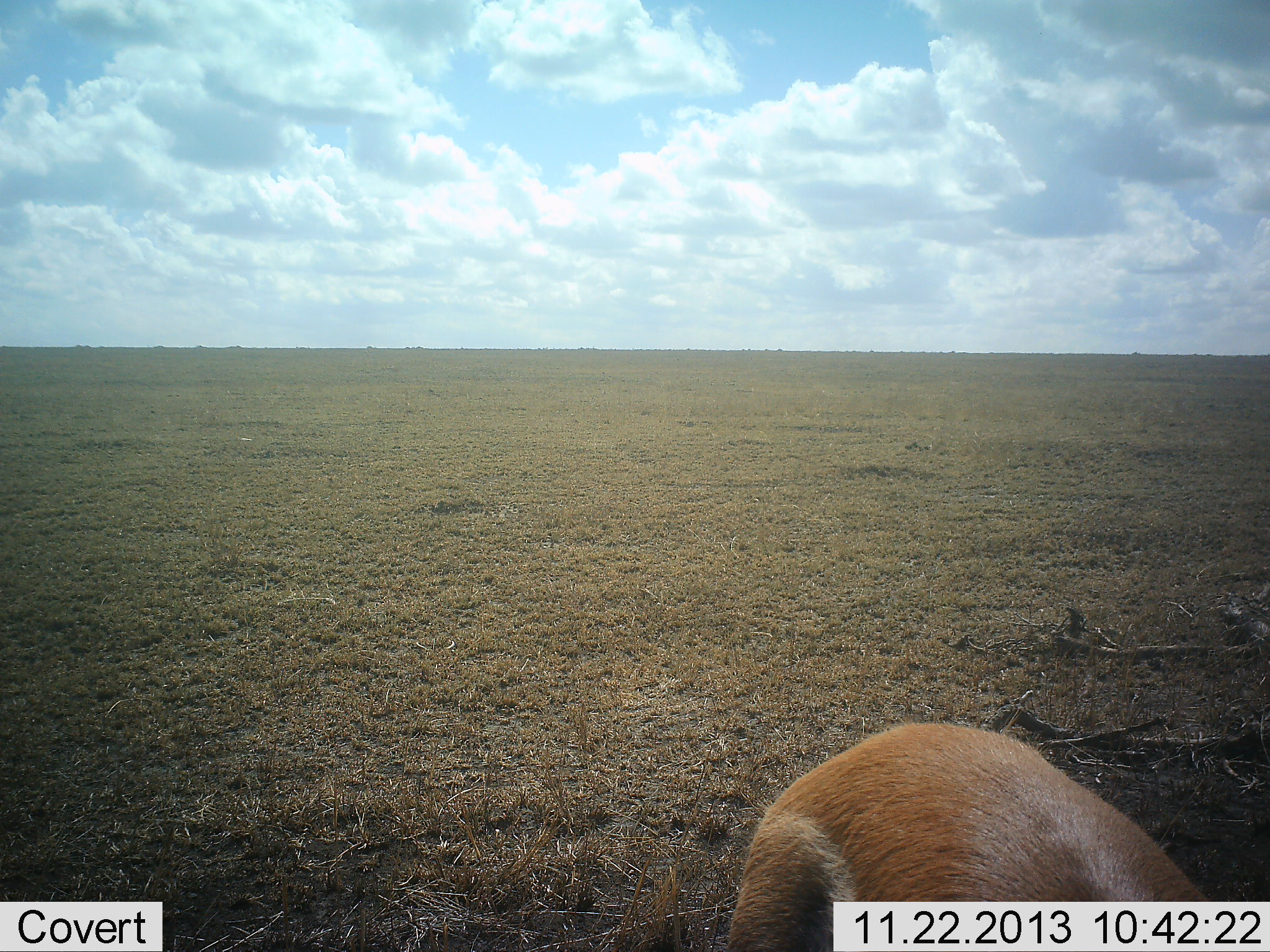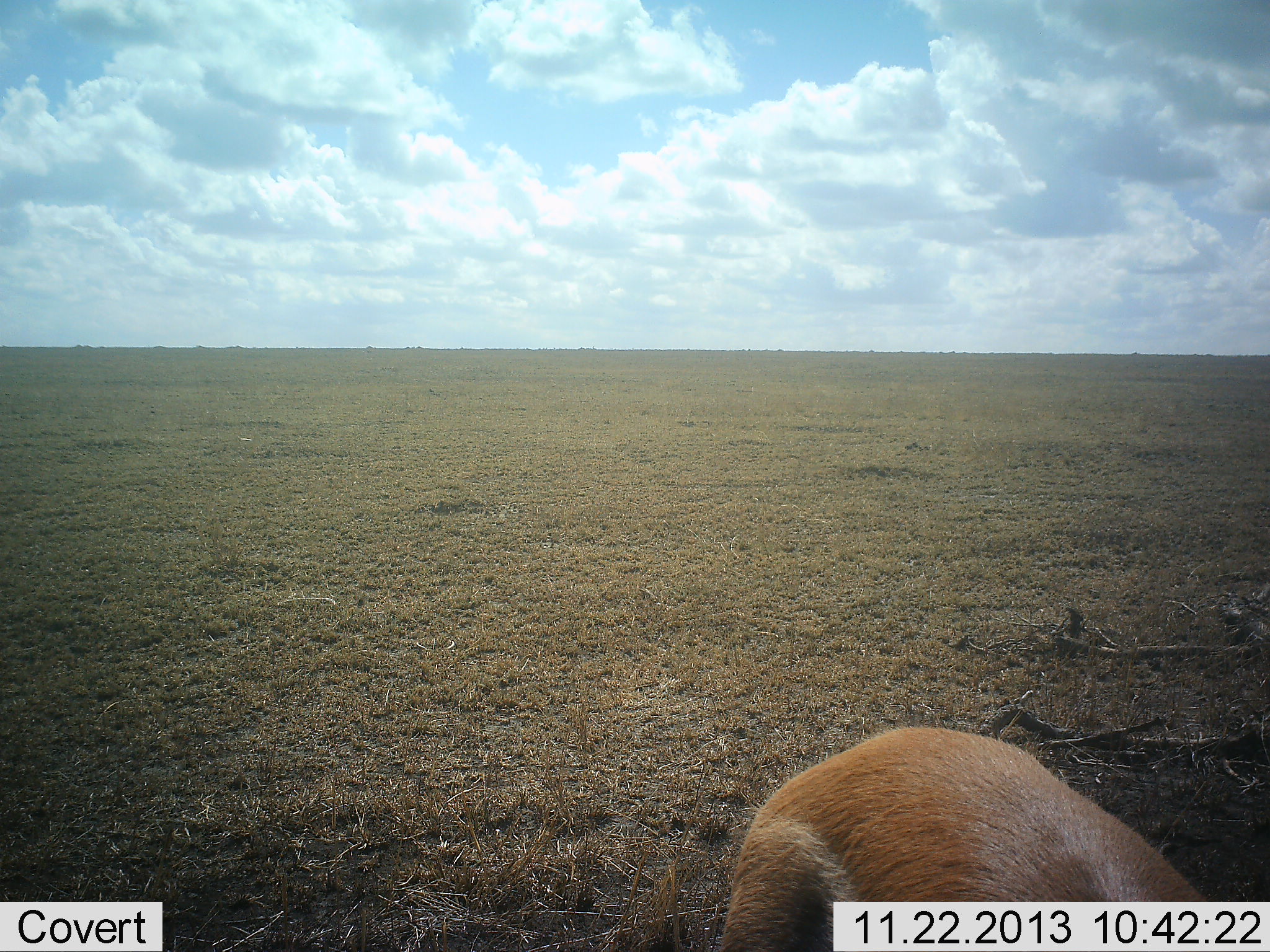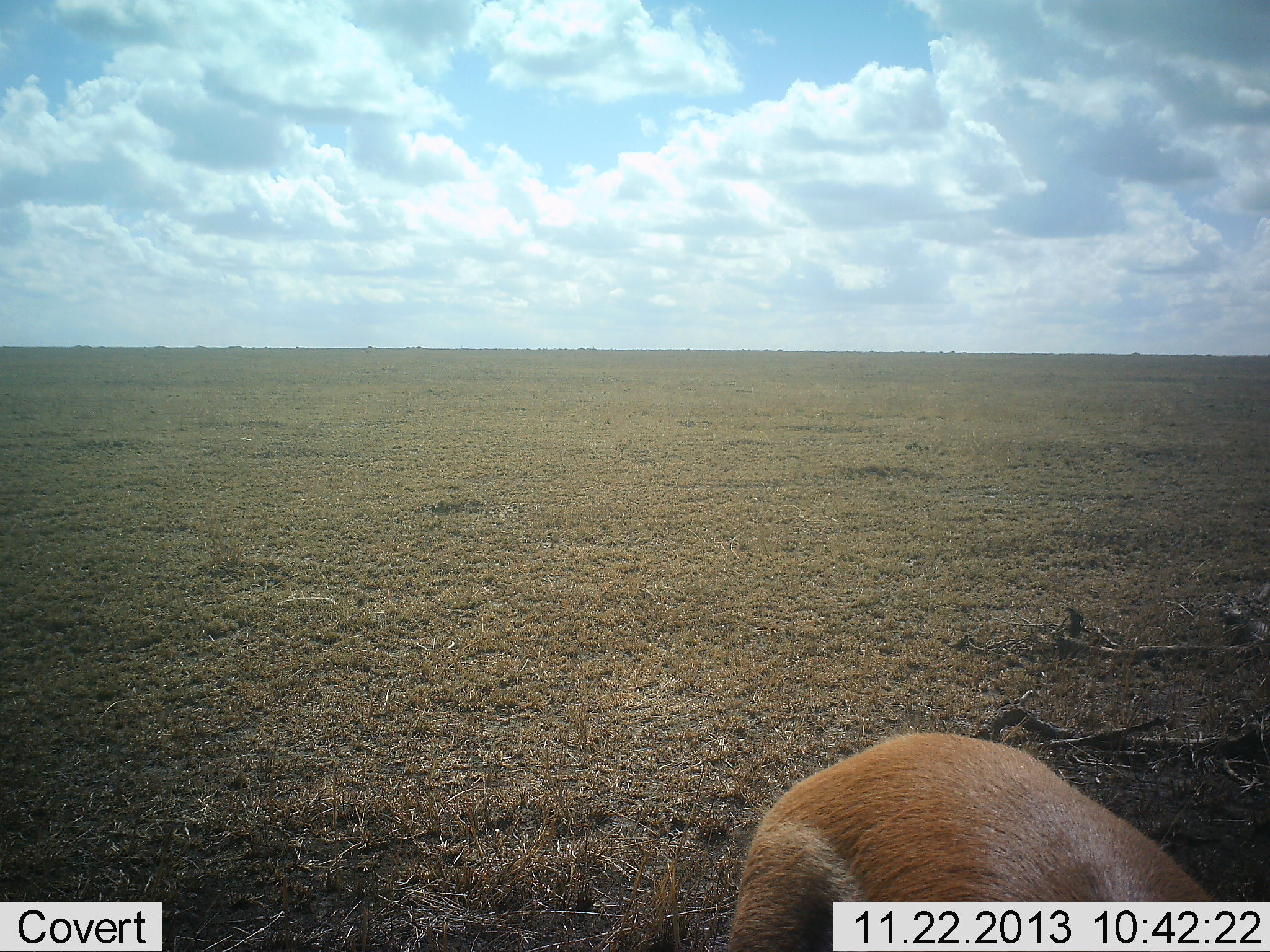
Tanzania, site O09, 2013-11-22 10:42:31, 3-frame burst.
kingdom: Animalia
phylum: Chordata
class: Mammalia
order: Artiodactyla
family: Bovidae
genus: Eudorcas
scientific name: Eudorcas thomsonii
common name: thomson's gazelle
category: gazellethomsons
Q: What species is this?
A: Gazellethomsons (thomson's gazelle) (Eudorcas thomsonii).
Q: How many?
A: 1.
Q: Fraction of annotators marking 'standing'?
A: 76%.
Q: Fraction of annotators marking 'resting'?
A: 6%.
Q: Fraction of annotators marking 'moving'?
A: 6%.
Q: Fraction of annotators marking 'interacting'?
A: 0%.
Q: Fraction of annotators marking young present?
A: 0%.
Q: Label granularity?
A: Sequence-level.